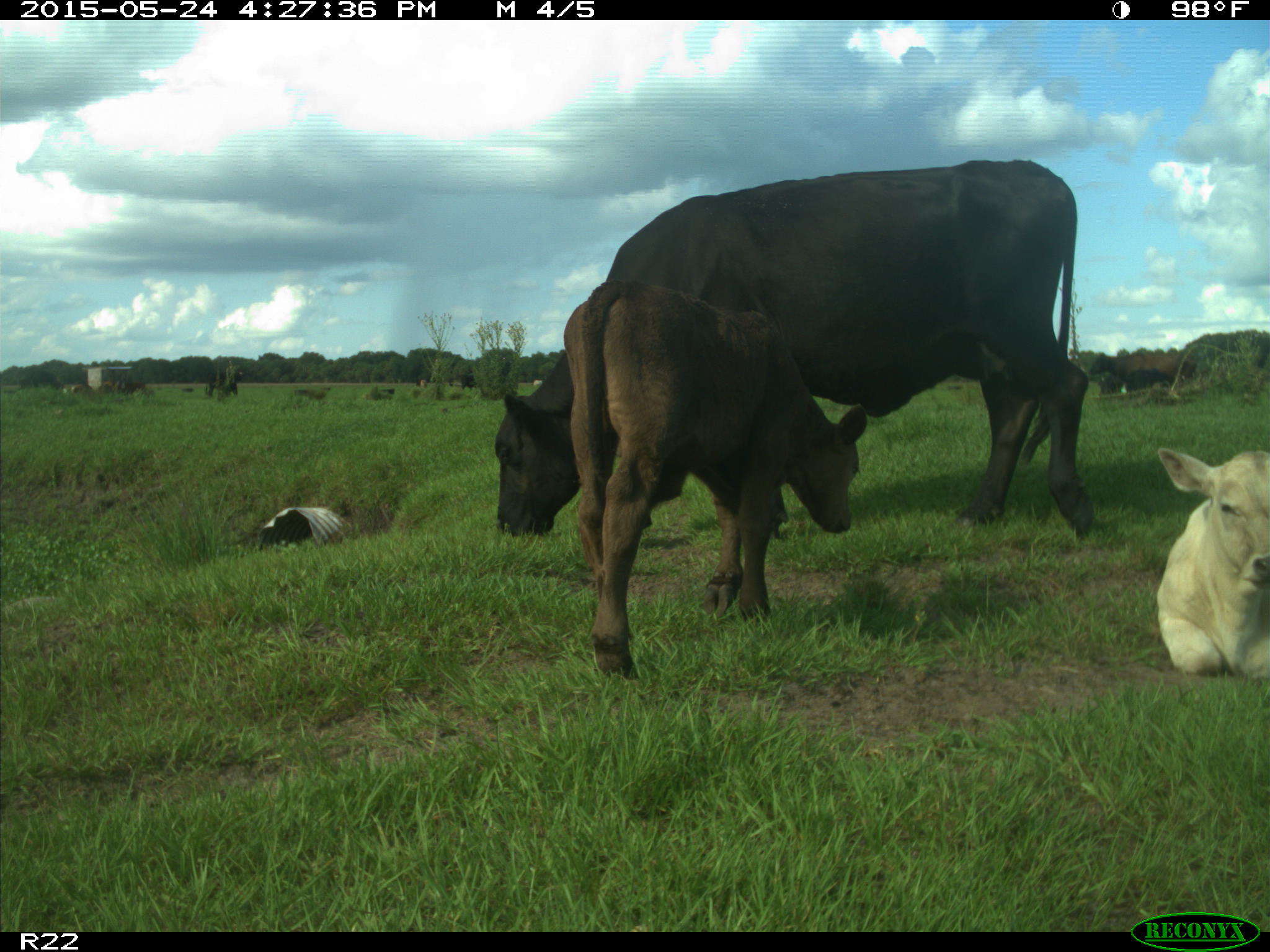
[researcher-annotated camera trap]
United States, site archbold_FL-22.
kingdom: Animalia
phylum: Chordata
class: Mammalia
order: Artiodactyla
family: Bovidae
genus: Bos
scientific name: Bos taurus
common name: domestic cow